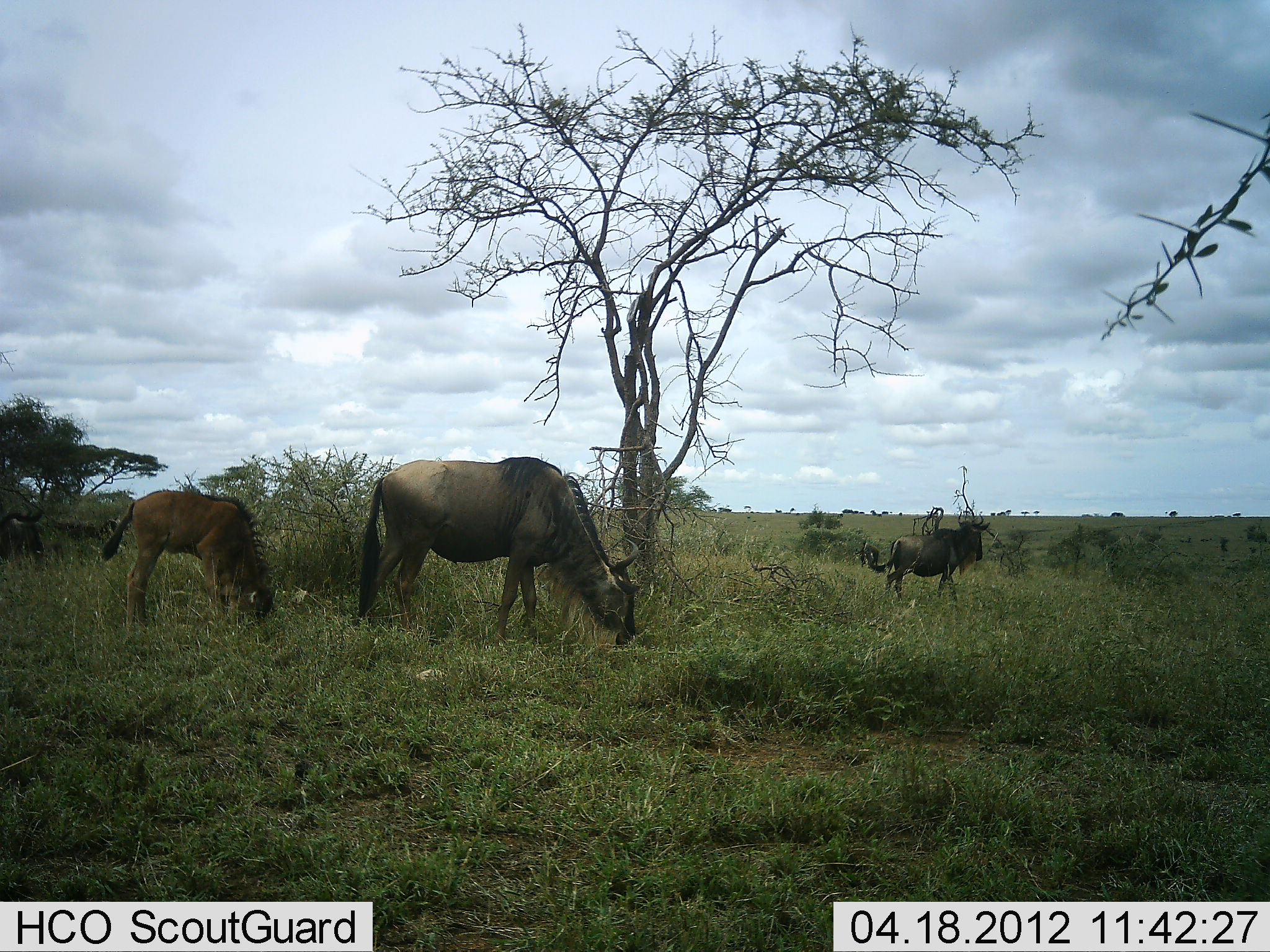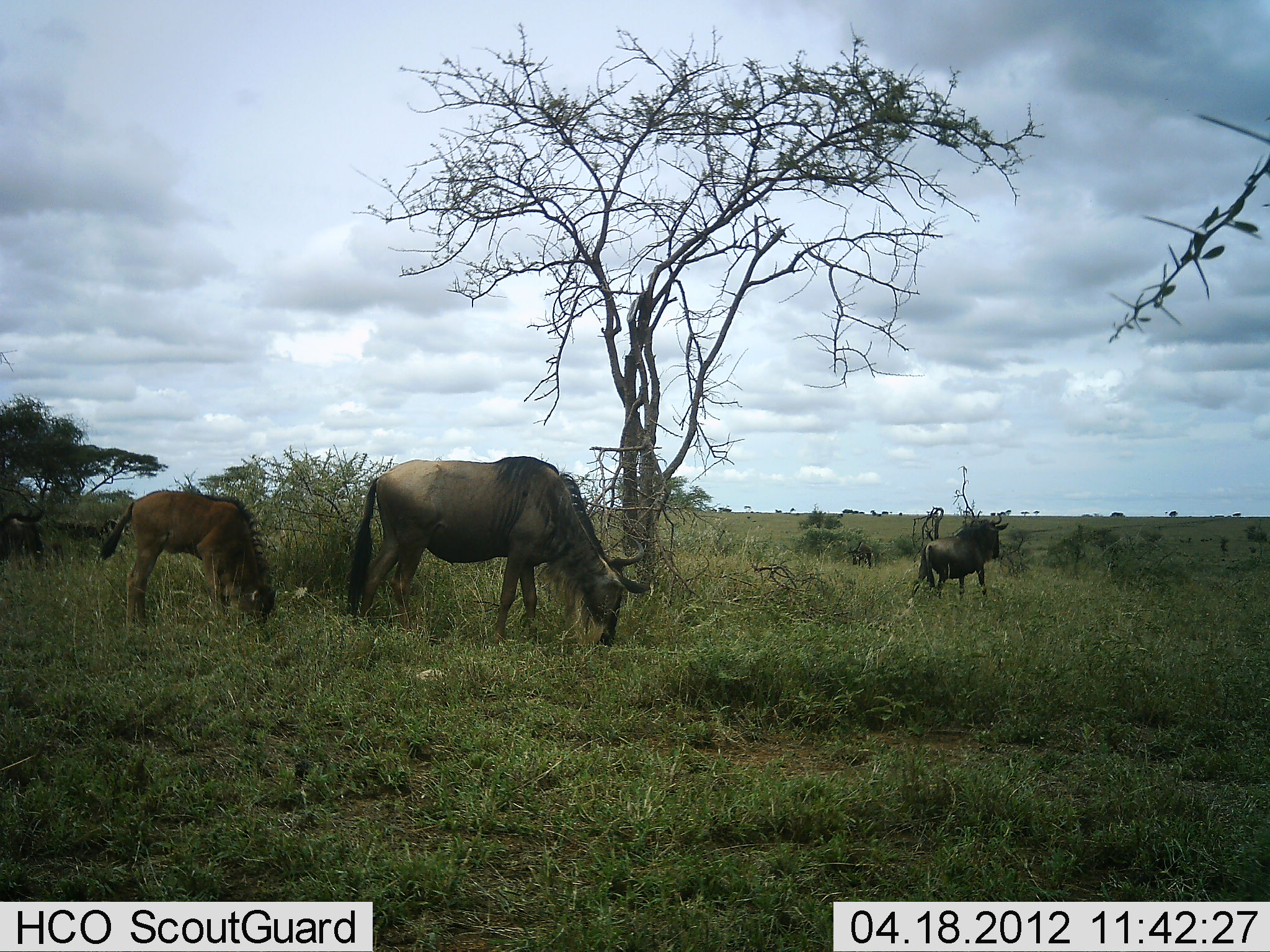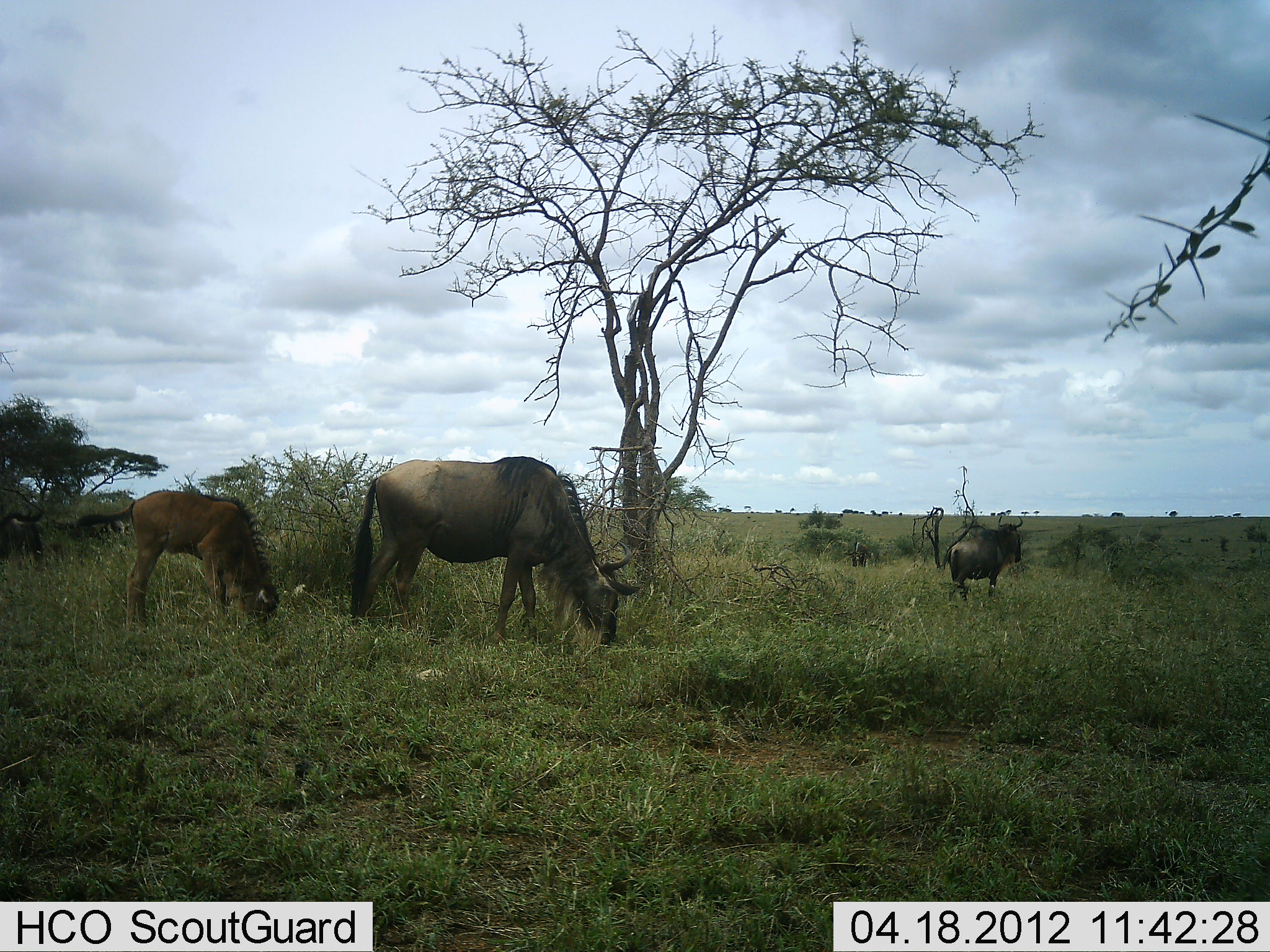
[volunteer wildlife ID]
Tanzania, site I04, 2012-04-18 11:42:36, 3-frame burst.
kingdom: Animalia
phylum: Chordata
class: Mammalia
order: Artiodactyla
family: Bovidae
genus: Connochaetes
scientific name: Connochaetes taurinus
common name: blue wildebeest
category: wildebeest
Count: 3.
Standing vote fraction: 22%.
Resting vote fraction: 6%.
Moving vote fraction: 44%.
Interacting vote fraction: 0%.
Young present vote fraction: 67%.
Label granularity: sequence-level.